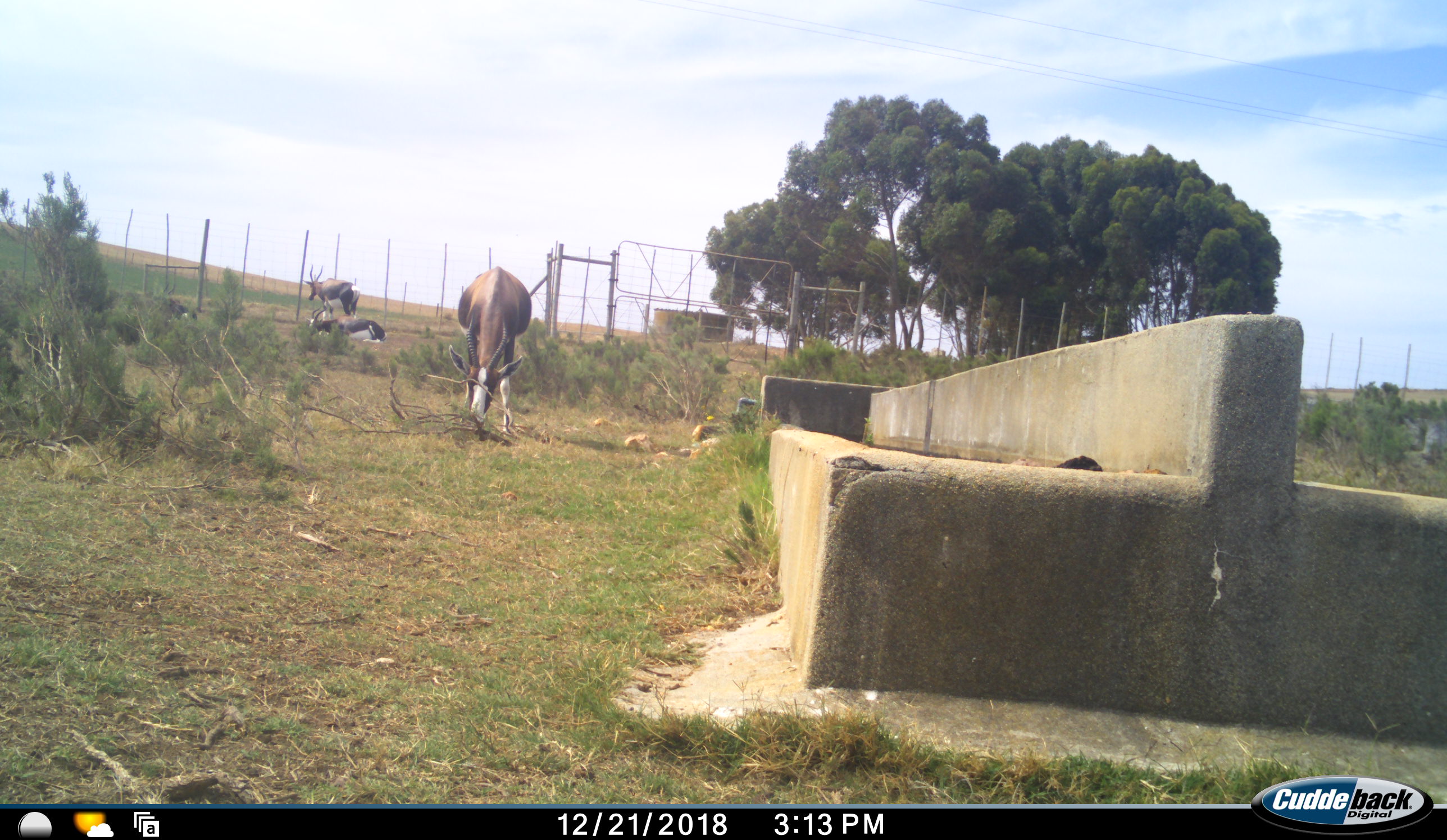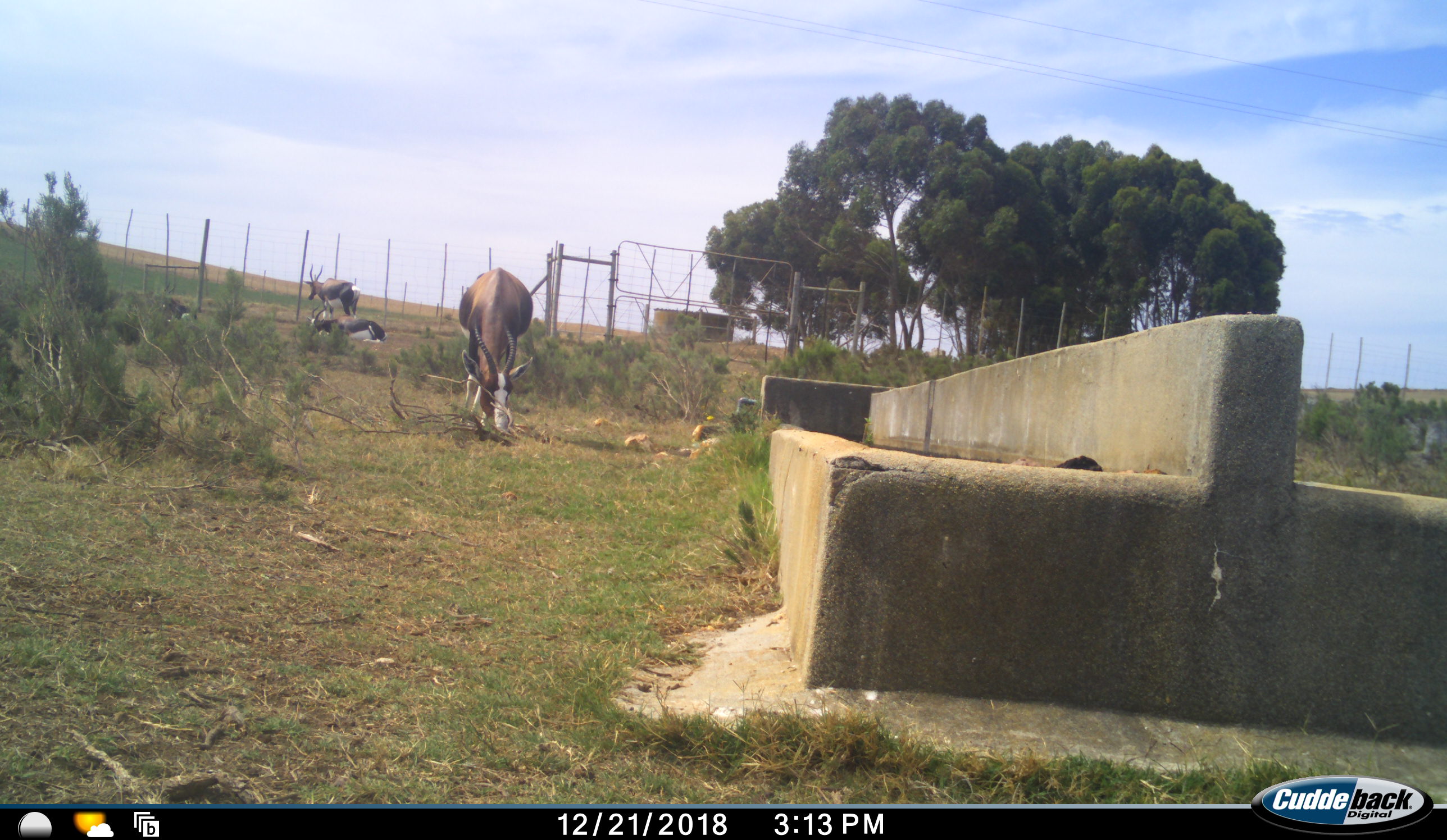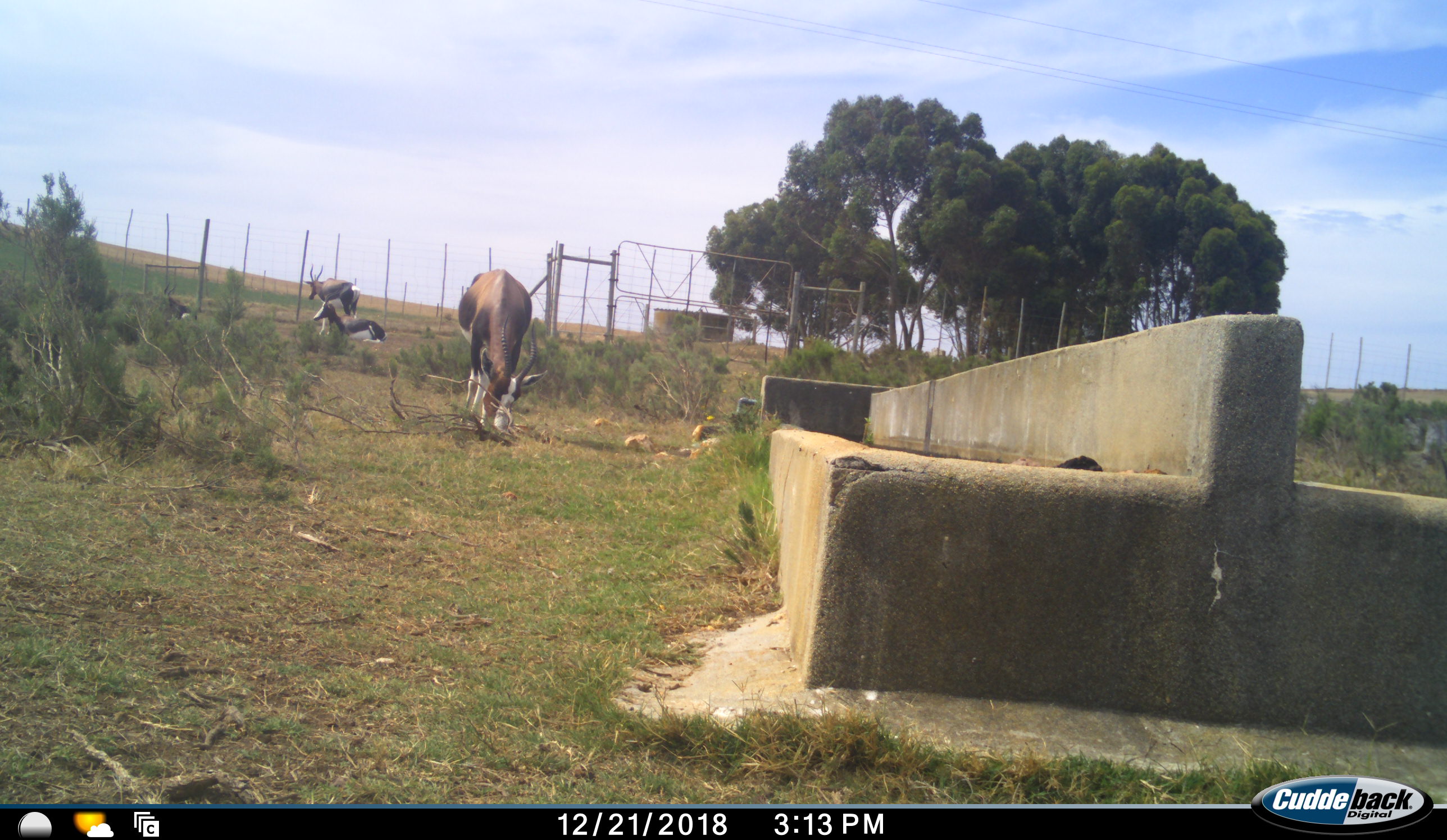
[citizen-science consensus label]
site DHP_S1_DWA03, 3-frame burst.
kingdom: Animalia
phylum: Chordata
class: Mammalia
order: Artiodactyla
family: Bovidae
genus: Damaliscus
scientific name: Damaliscus pygargus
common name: bontebok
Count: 3.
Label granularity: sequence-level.